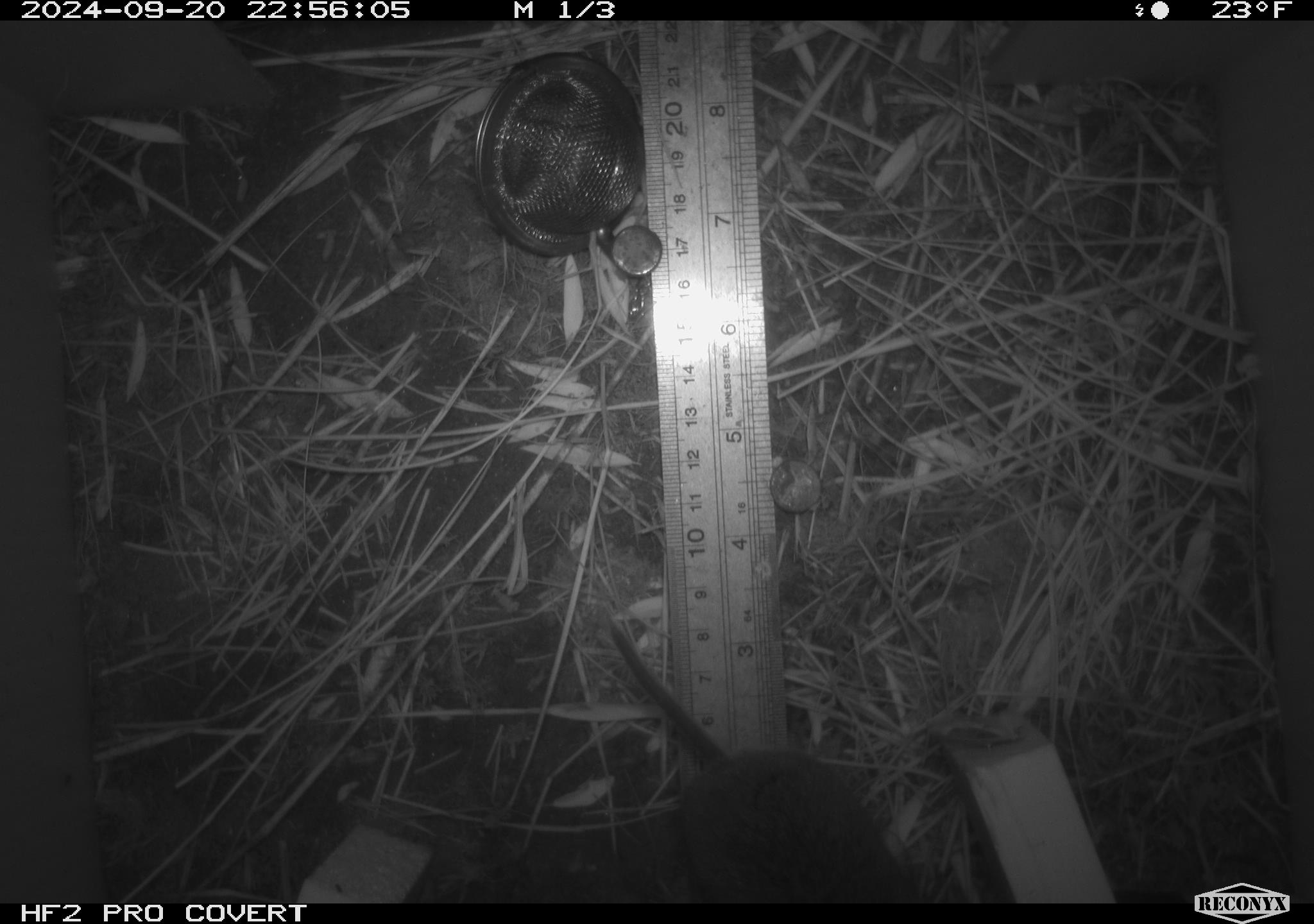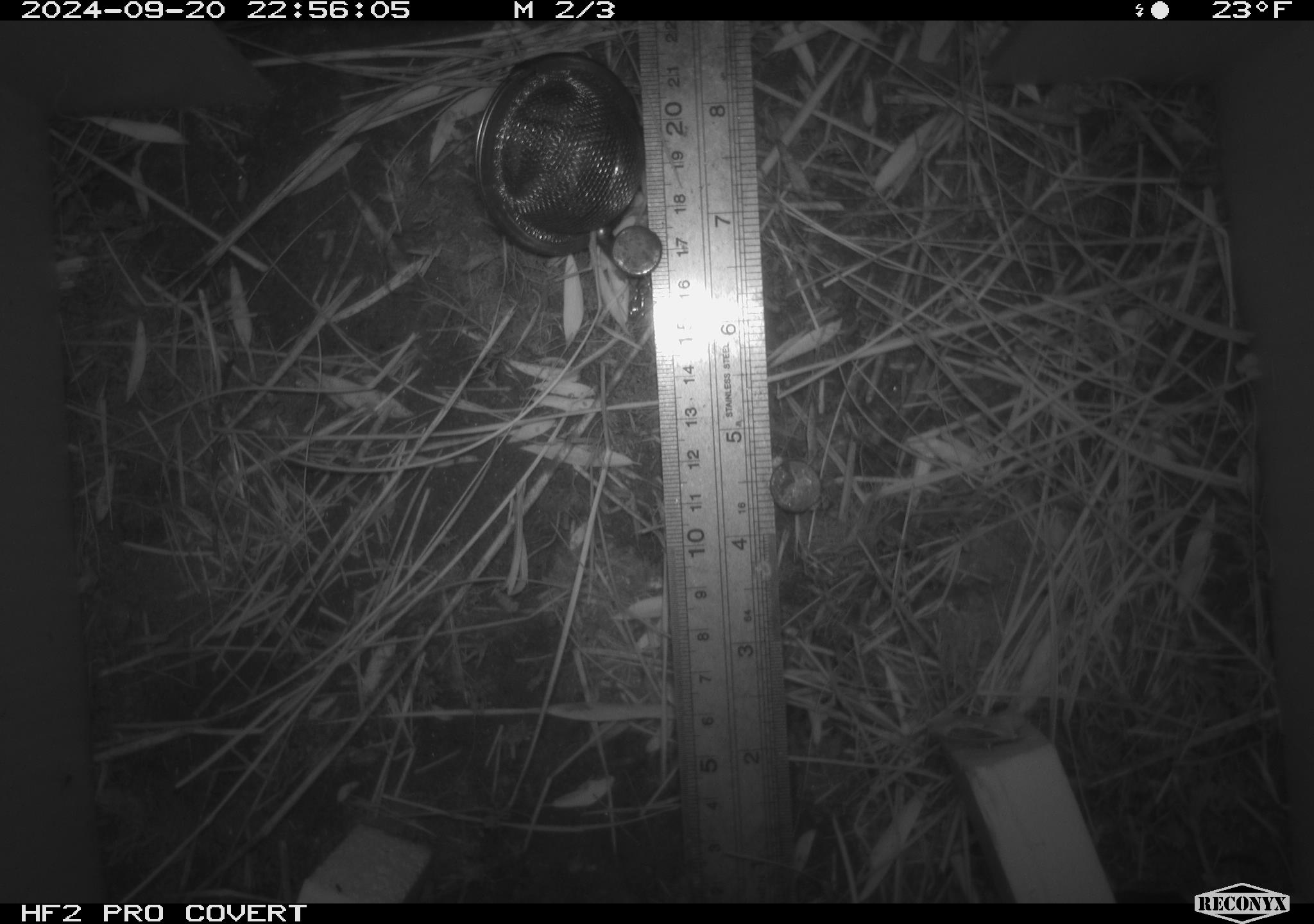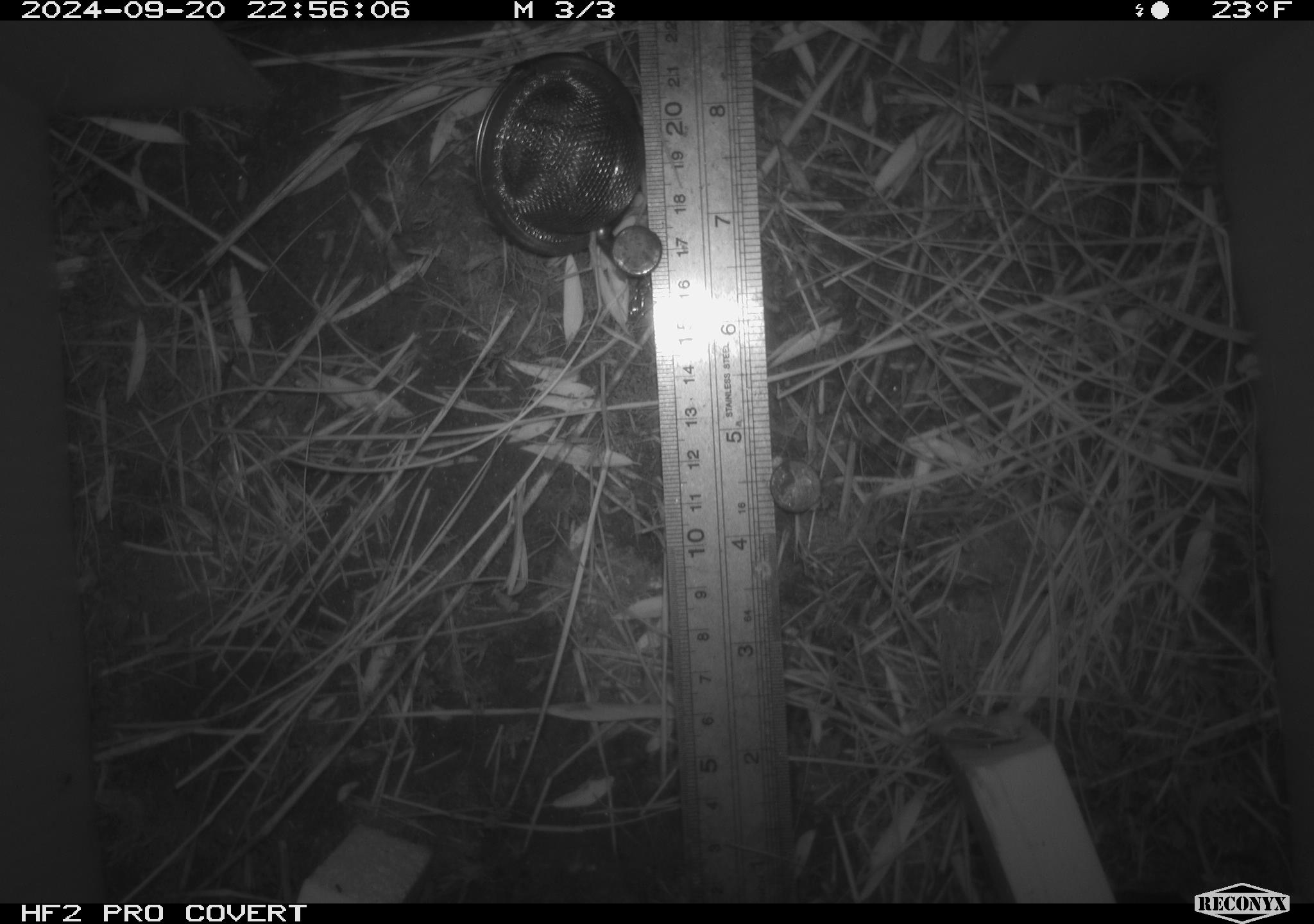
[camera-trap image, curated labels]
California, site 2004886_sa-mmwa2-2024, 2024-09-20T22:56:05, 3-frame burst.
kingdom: Animalia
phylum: Chordata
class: Mammalia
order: Rodentia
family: Cricetidae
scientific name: Arvicolinae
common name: voles, lemmings, and muskrats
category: arvicolinae subfamily